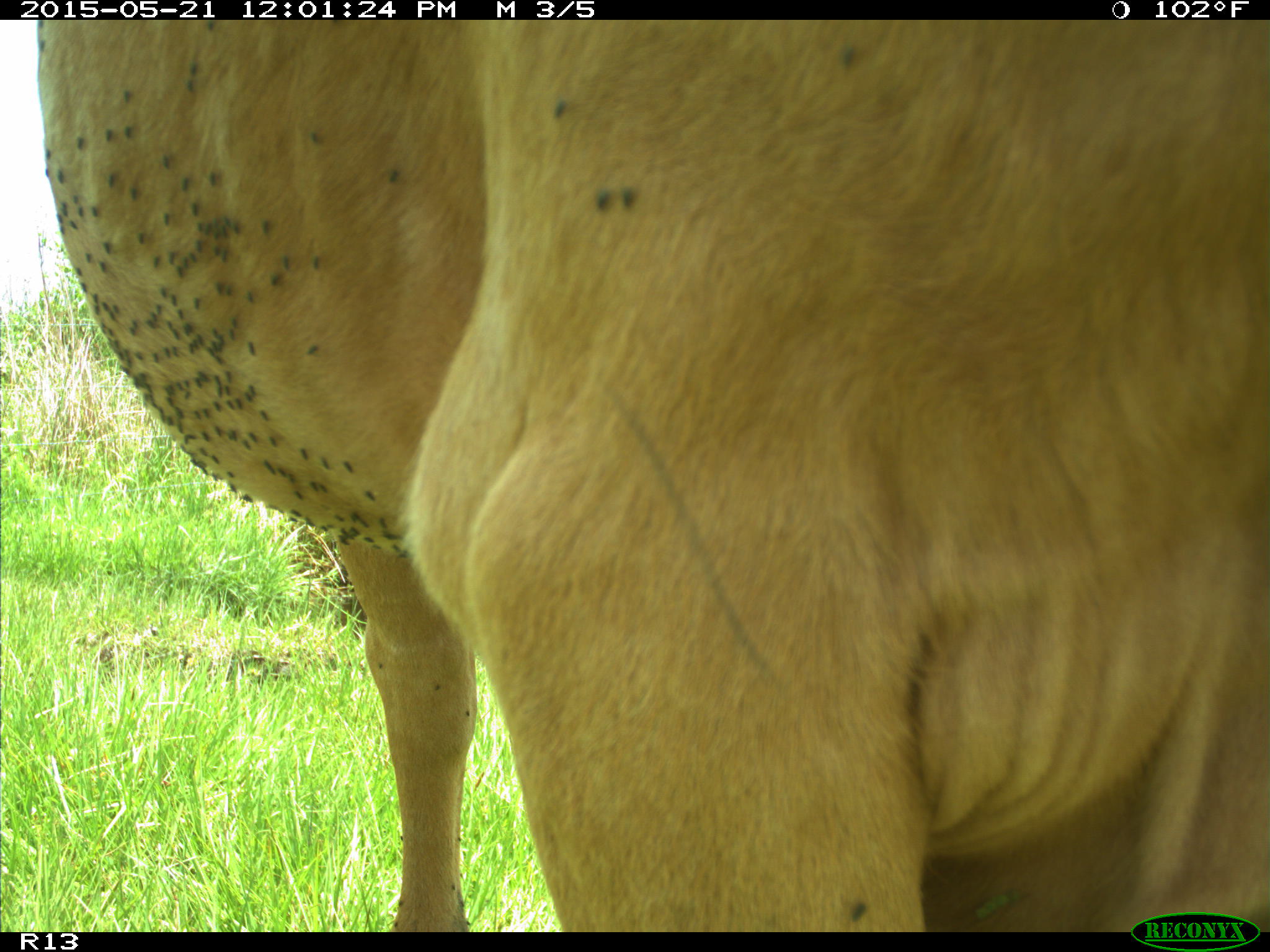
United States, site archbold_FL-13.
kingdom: Animalia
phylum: Chordata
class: Mammalia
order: Artiodactyla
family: Bovidae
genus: Bos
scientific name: Bos taurus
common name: domestic cow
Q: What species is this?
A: Bos taurus (domestic cow).